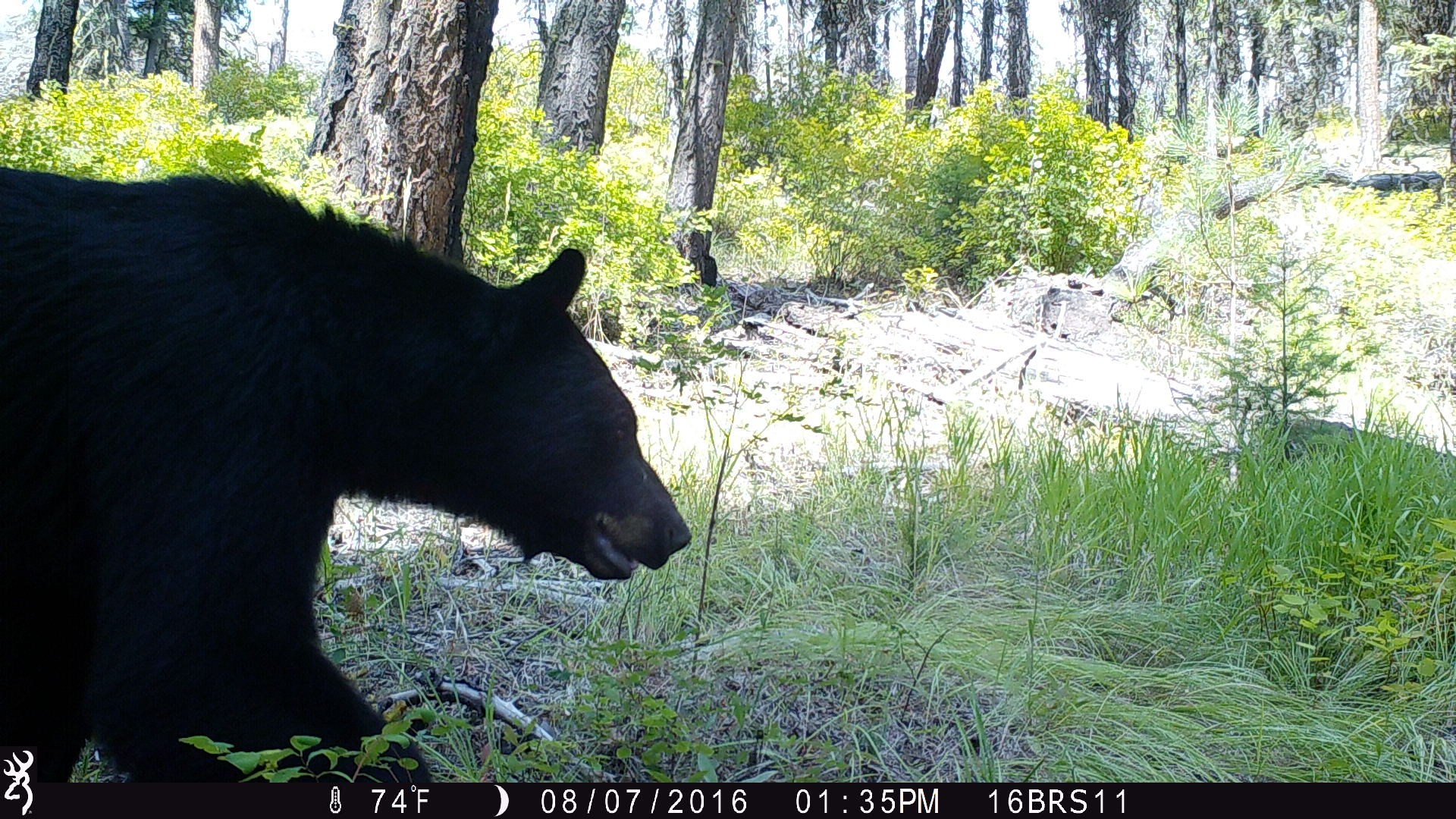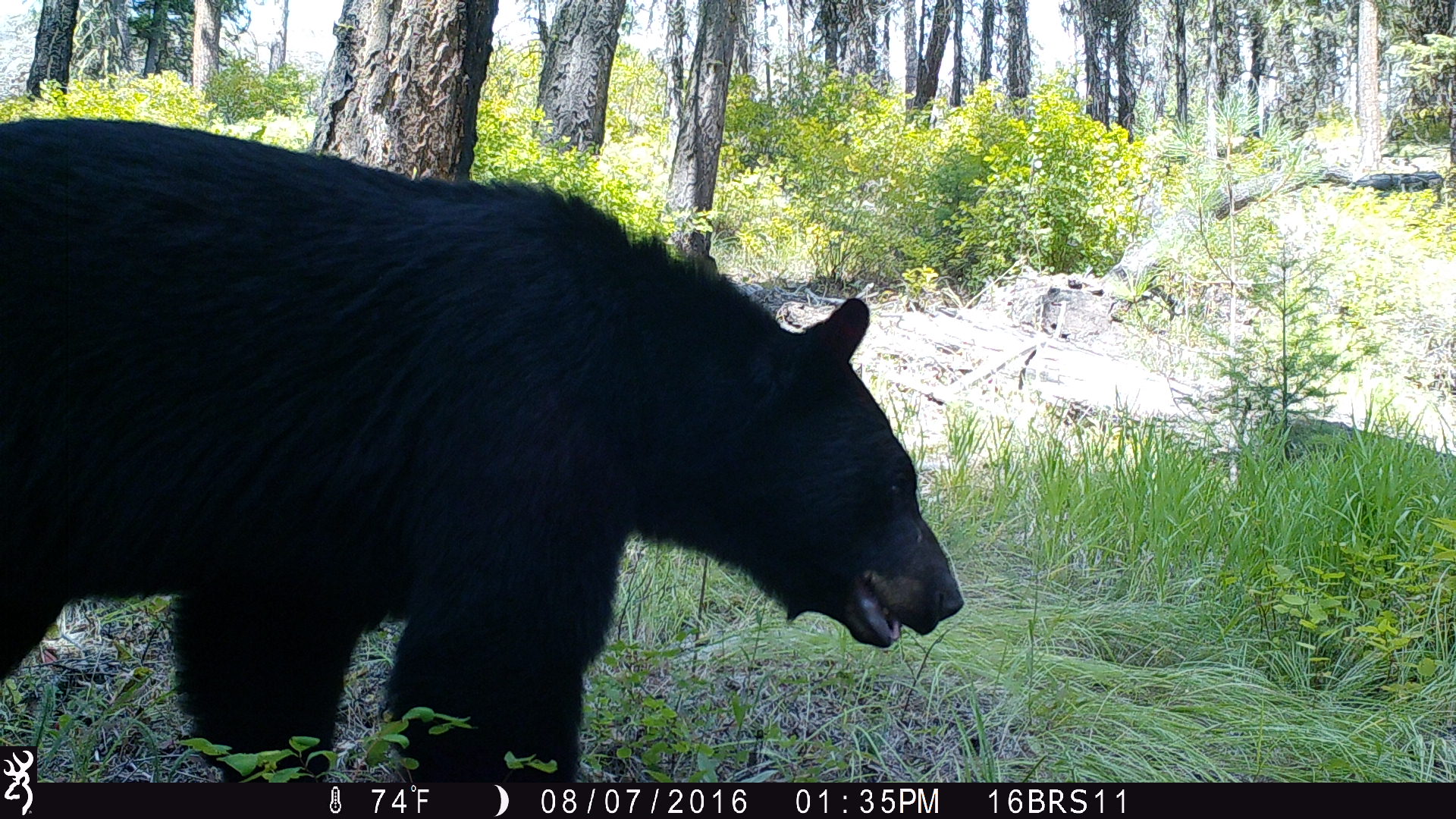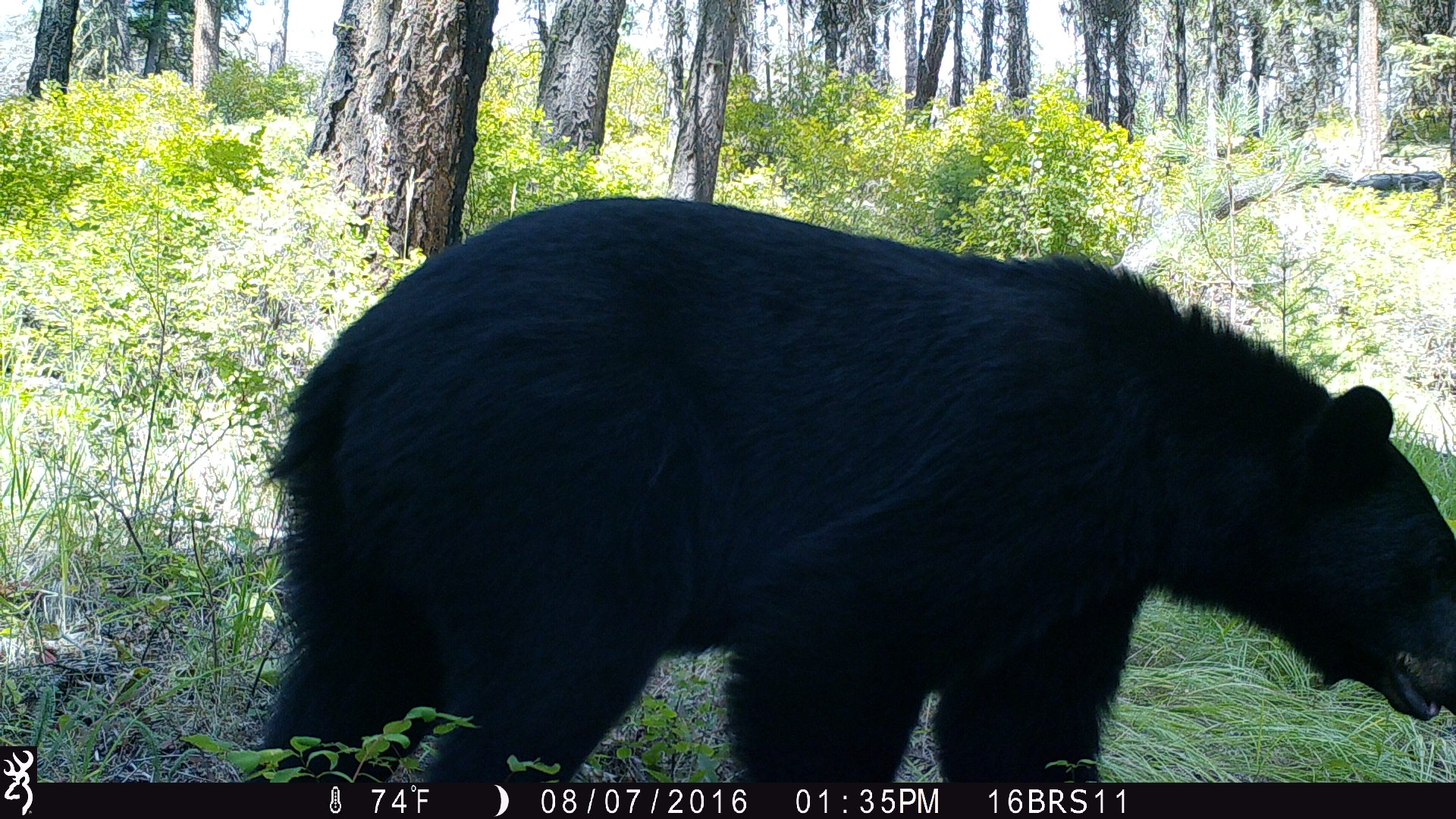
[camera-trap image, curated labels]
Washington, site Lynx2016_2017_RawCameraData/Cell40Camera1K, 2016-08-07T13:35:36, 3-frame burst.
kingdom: Animalia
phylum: Chordata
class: Mammalia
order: Carnivora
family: Ursidae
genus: Ursus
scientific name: Ursus americanus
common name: american black bear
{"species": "Ursus americanus (american black bear)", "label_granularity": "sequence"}